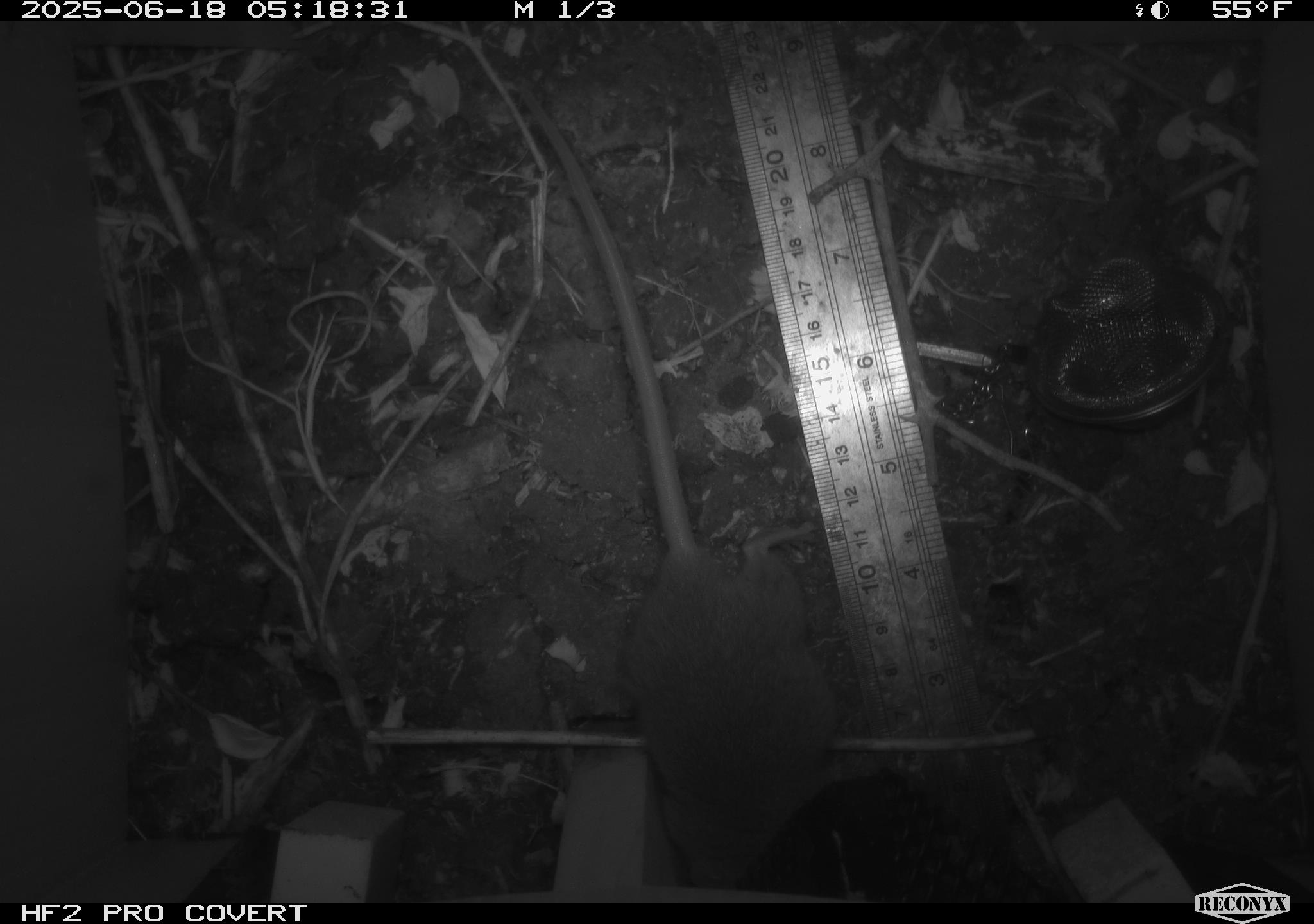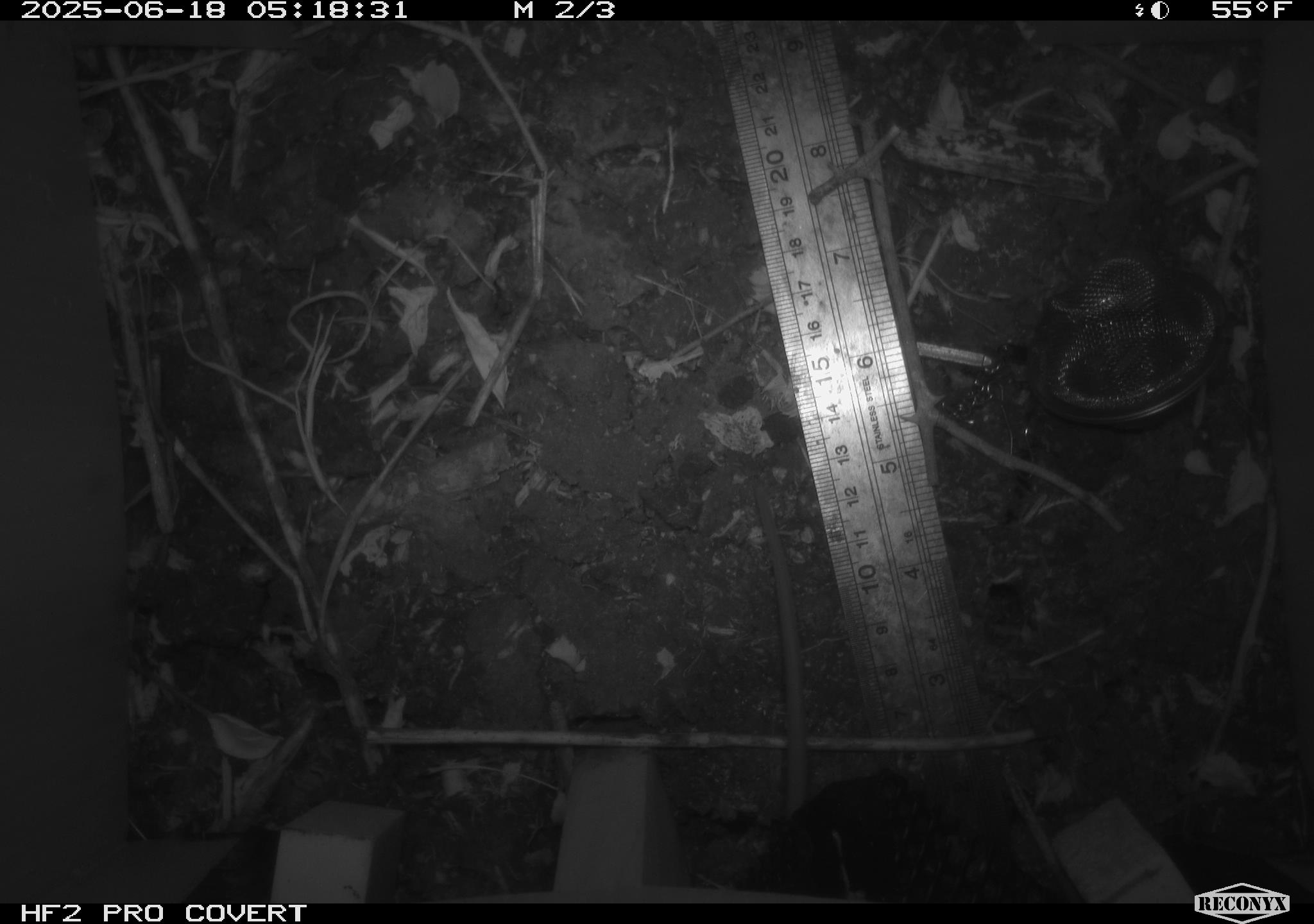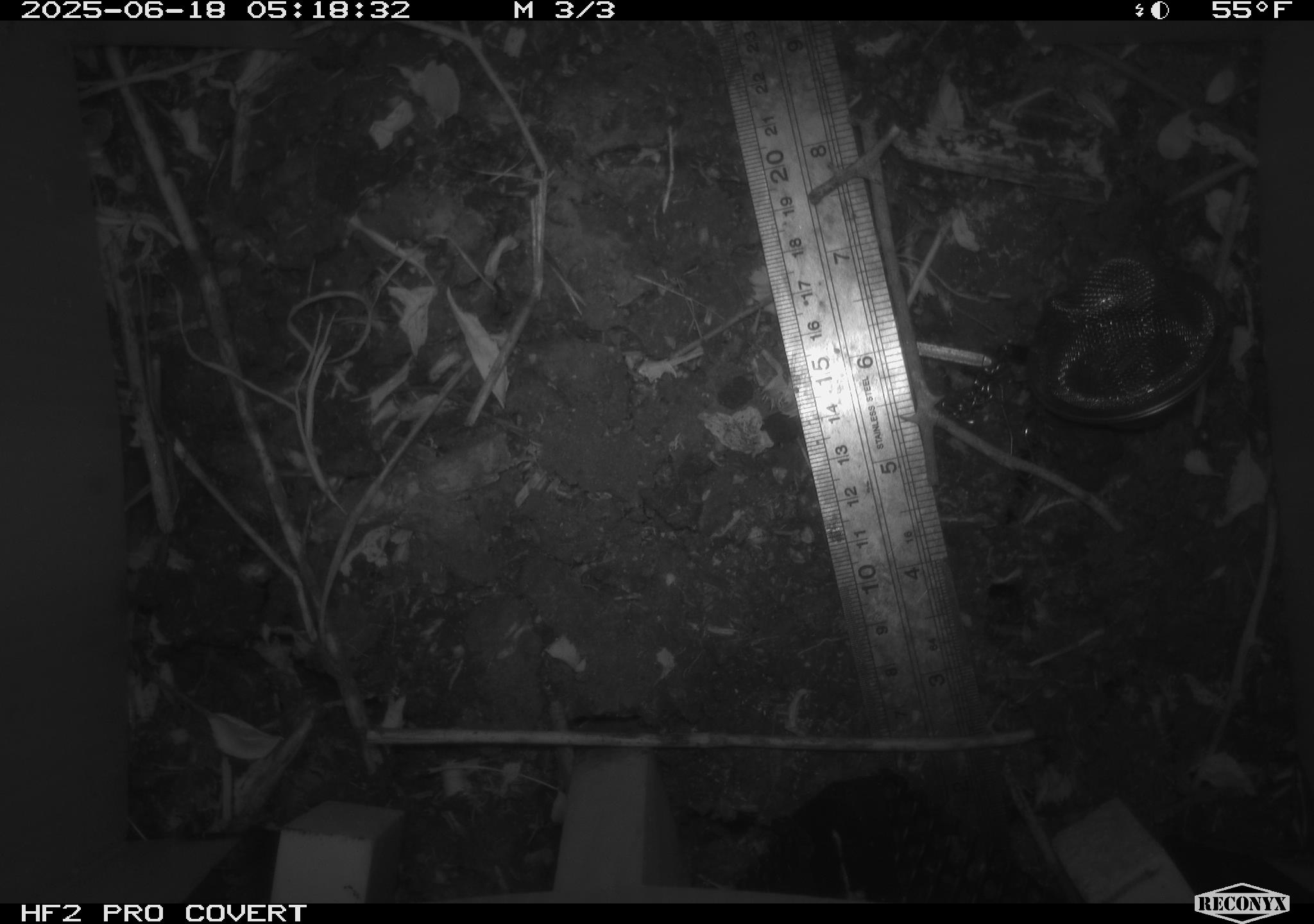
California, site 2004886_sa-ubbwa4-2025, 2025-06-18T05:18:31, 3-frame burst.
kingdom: Animalia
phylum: Chordata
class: Mammalia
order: Rodentia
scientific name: Rodentia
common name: rodent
Rodent (Rodentia).